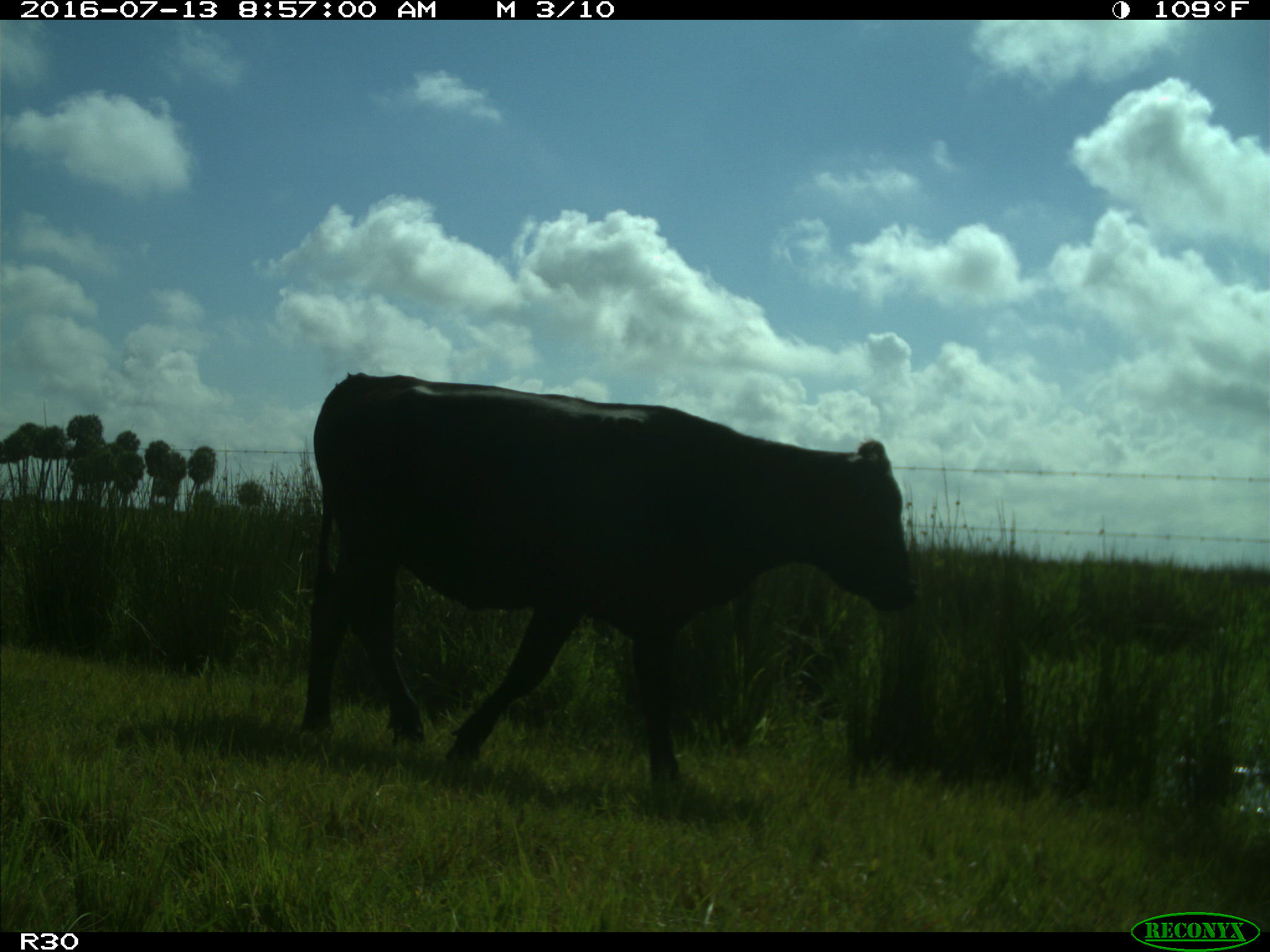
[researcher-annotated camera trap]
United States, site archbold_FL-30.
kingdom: Animalia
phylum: Chordata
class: Mammalia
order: Artiodactyla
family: Bovidae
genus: Bos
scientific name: Bos taurus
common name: domestic cow